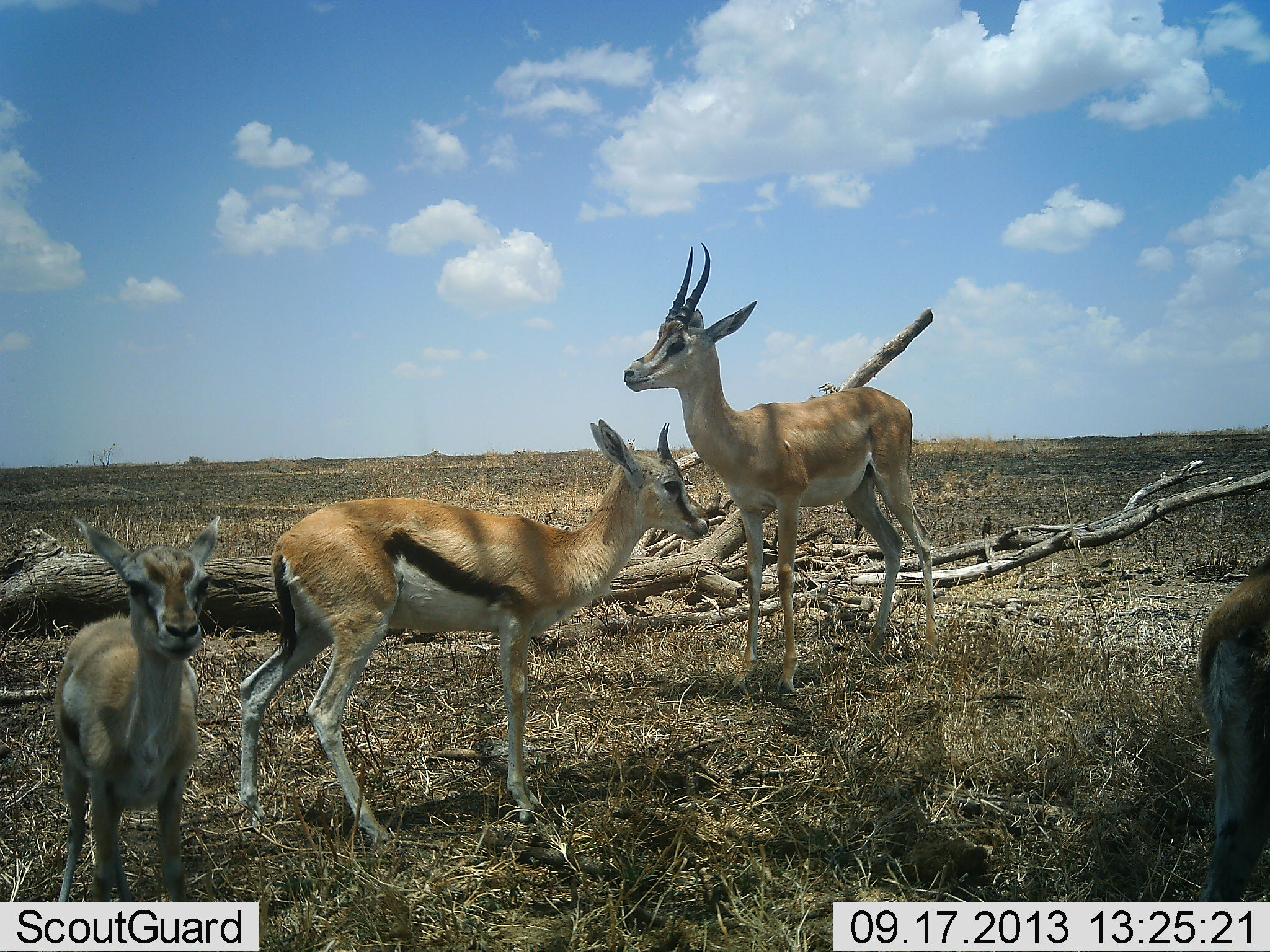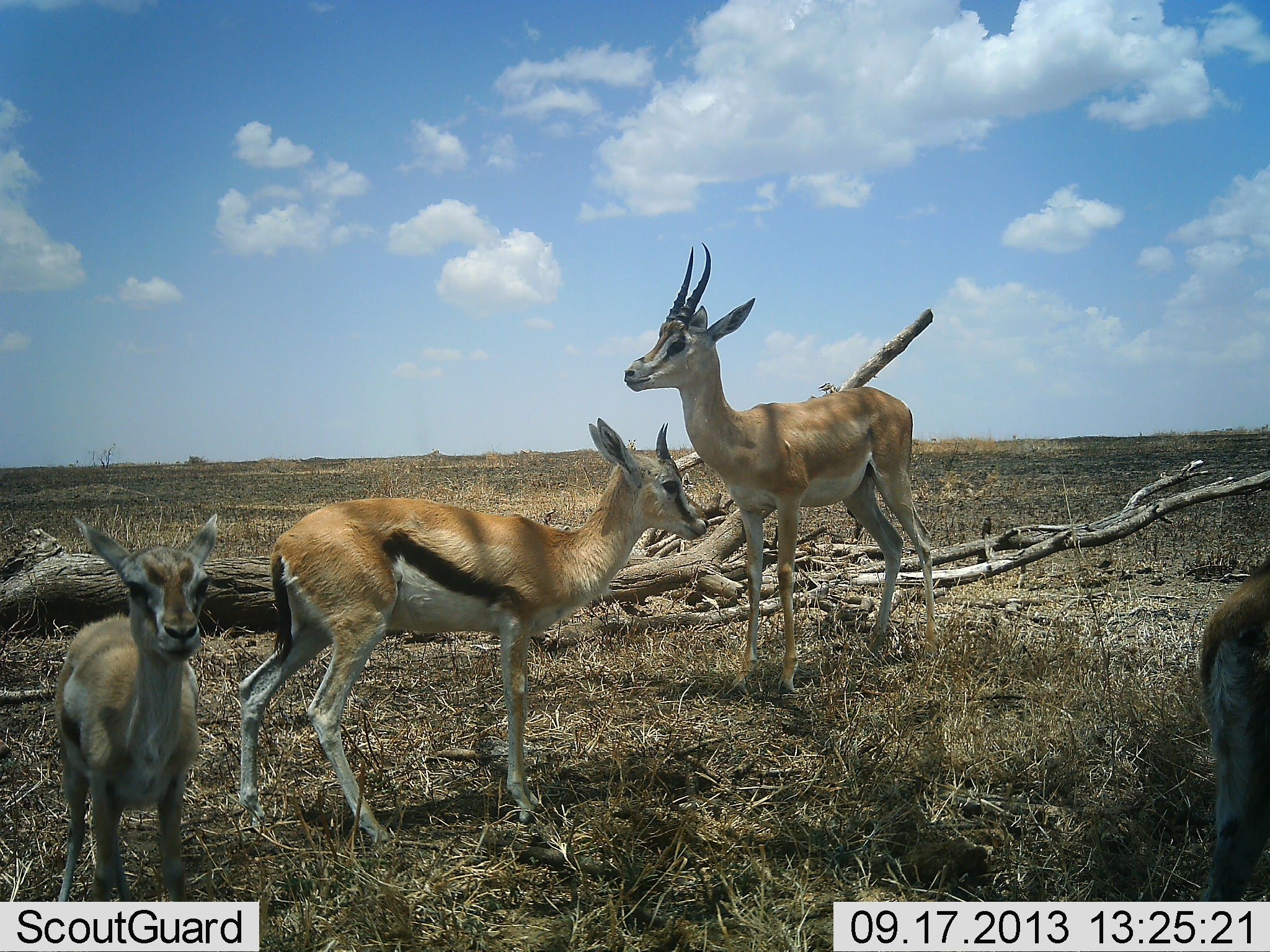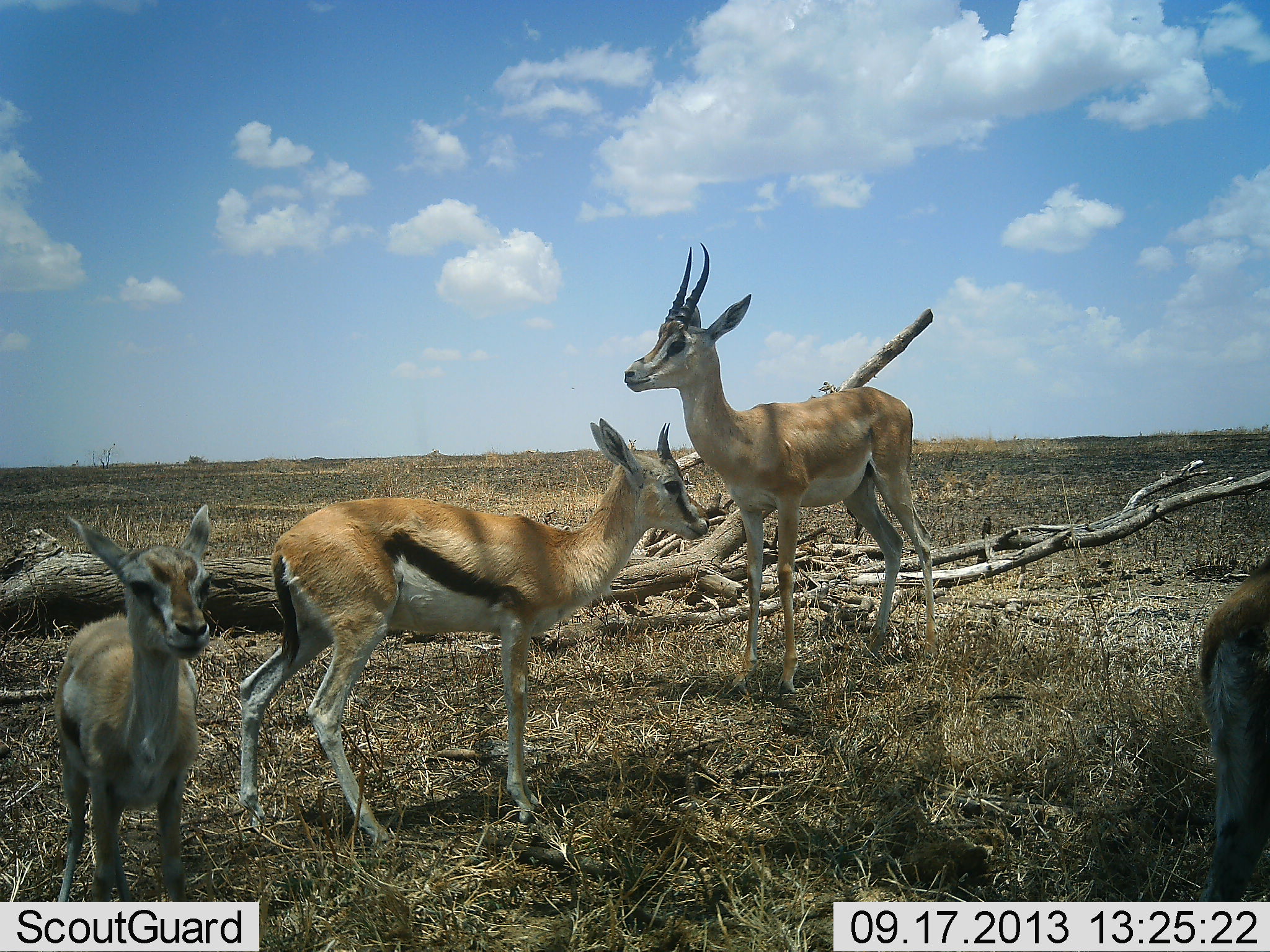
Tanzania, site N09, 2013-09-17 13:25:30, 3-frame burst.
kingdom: Animalia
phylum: Chordata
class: Mammalia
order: Artiodactyla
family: Bovidae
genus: Eudorcas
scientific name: Eudorcas thomsonii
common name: thomson's gazelle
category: gazellethomsons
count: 3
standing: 97%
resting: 8%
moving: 8%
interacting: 5%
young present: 59%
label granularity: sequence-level